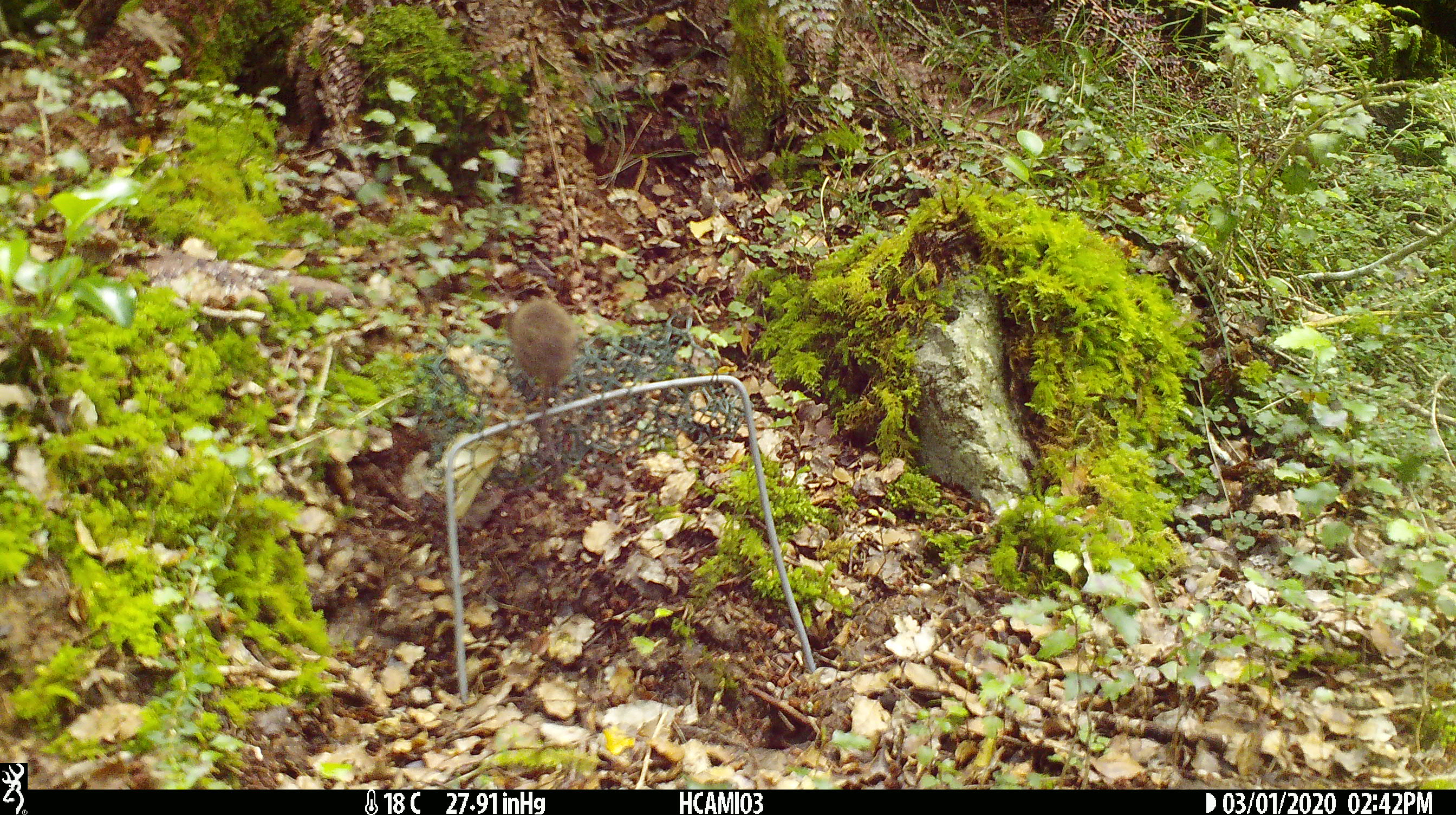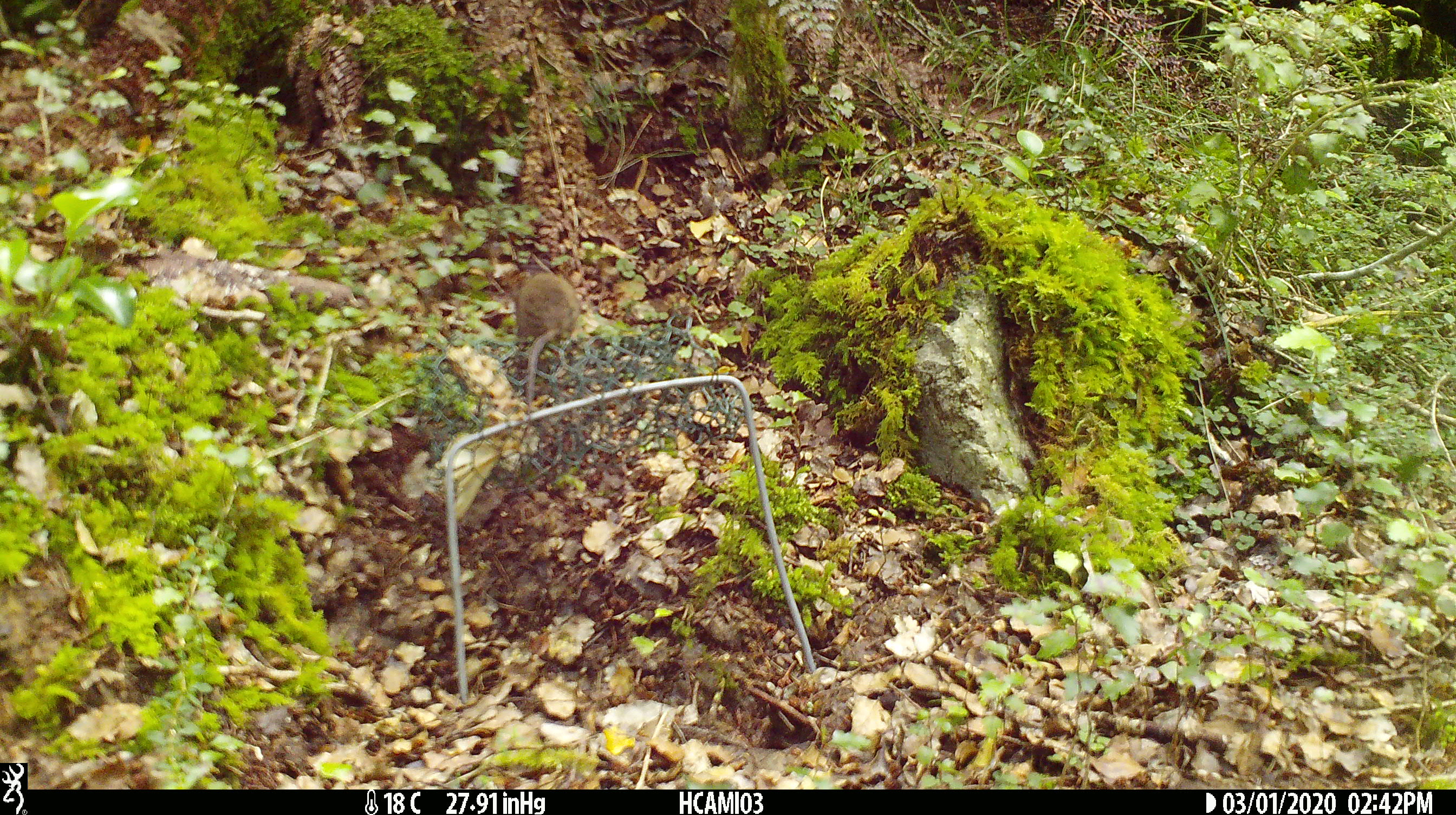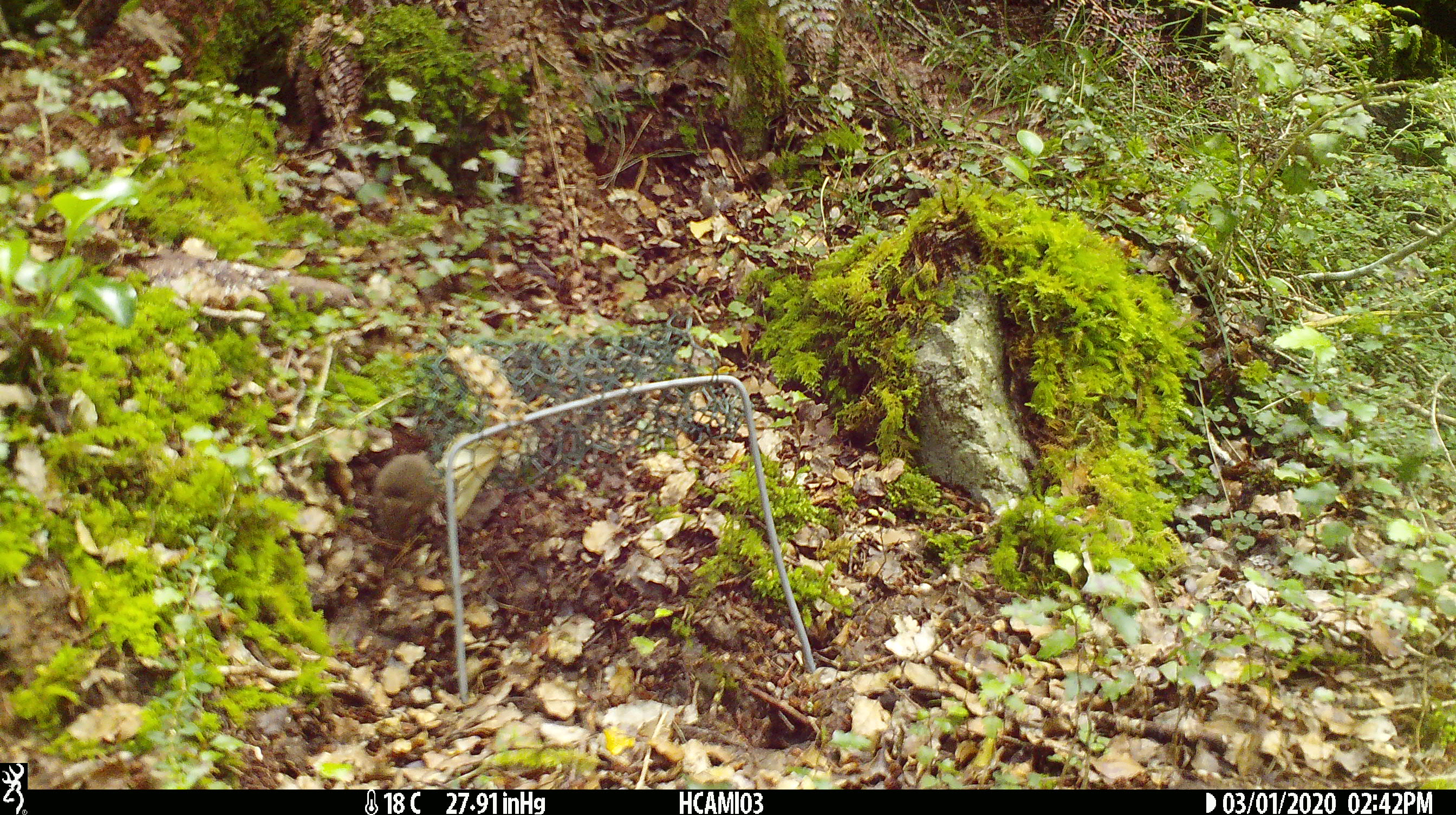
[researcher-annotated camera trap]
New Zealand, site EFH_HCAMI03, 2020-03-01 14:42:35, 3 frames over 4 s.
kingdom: Animalia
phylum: Chordata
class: Mammalia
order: Rodentia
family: Muridae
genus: Mus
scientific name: Mus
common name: mouse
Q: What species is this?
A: Mouse (Mus).